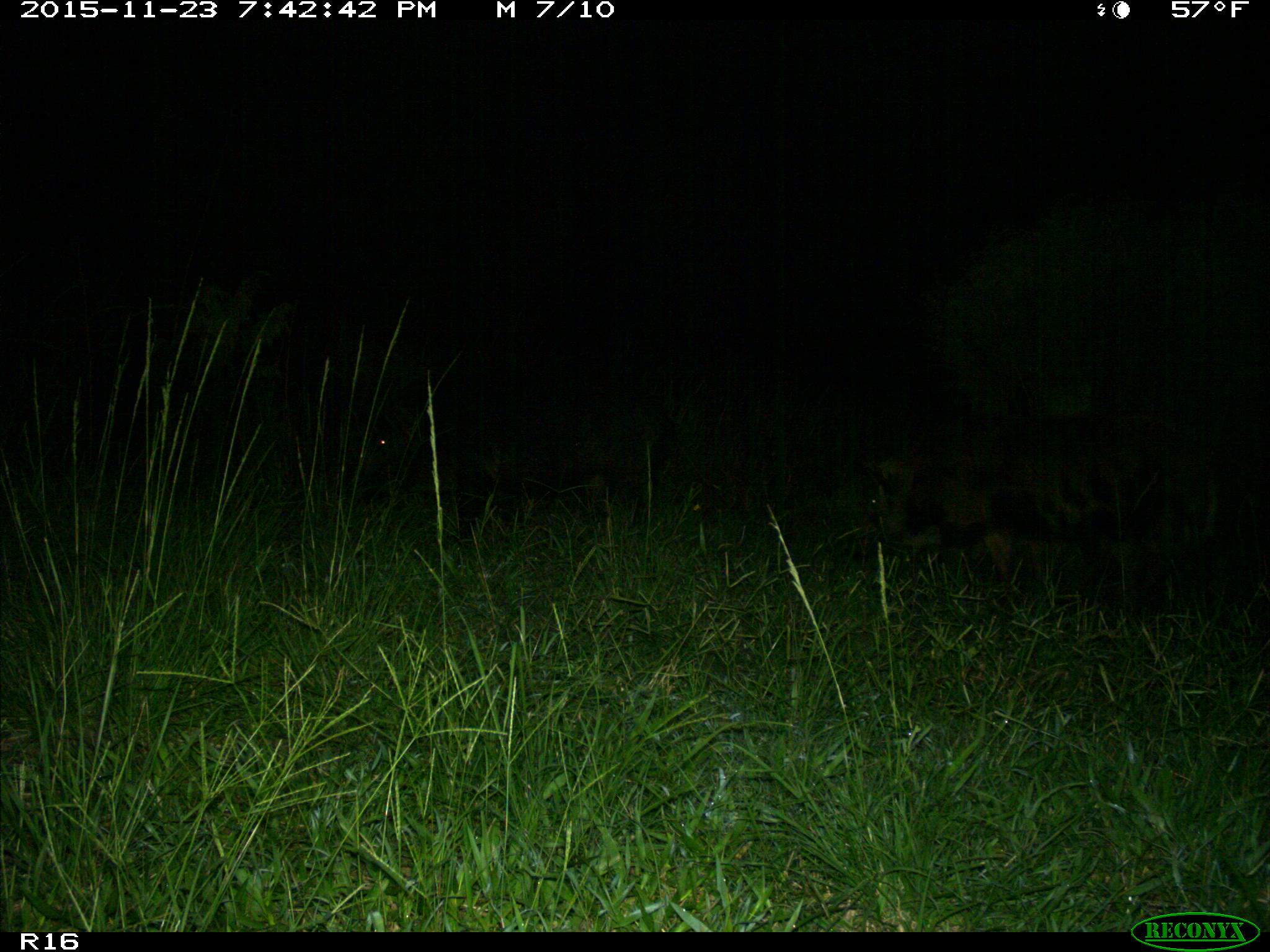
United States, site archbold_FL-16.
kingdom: Animalia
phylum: Chordata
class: Mammalia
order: Artiodactyla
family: Suidae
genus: Sus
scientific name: Sus scrofa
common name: wild boar